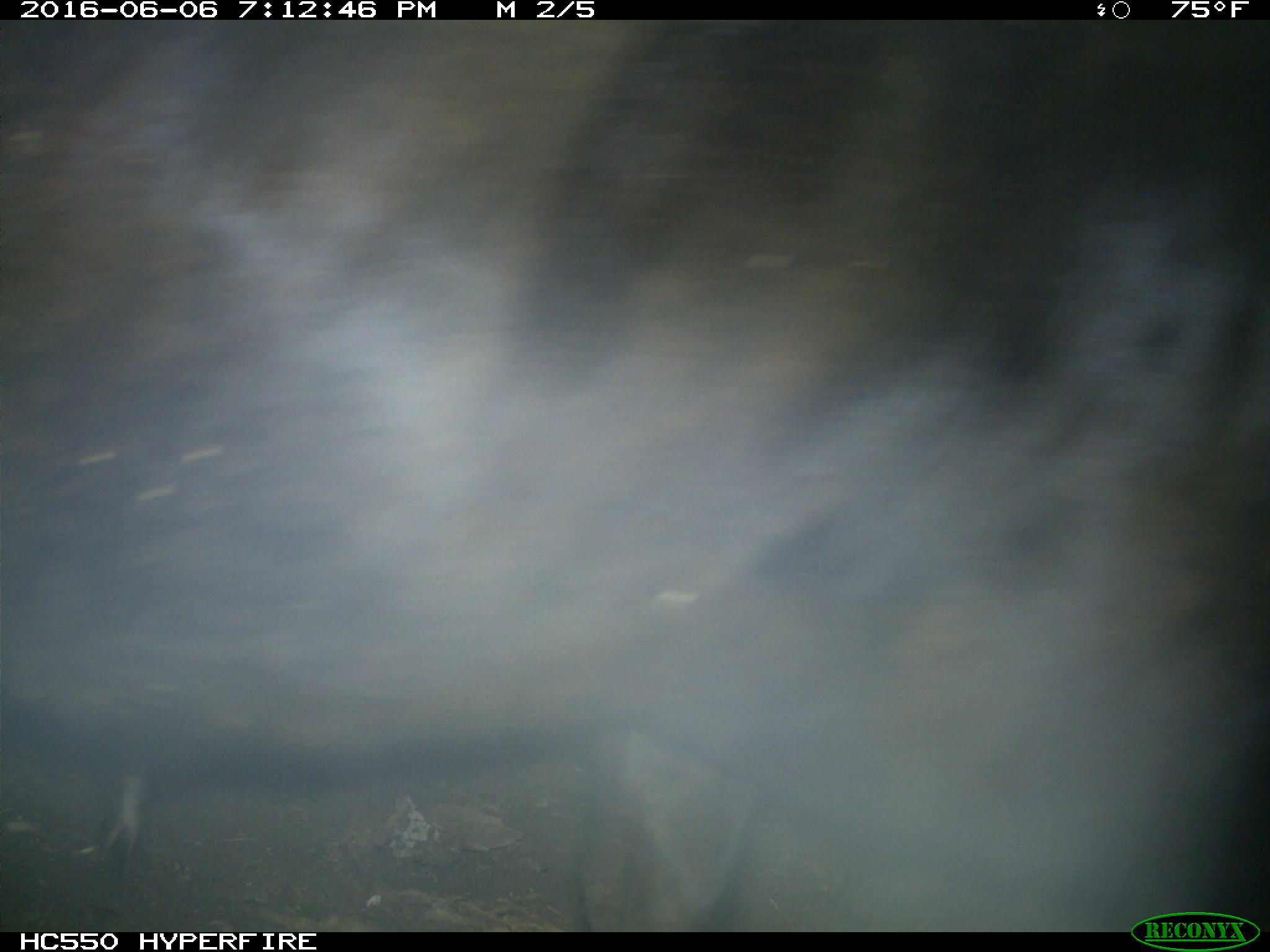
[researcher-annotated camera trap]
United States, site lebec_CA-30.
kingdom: Animalia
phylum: Chordata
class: Mammalia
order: Artiodactyla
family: Bovidae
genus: Bos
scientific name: Bos taurus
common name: domestic cow